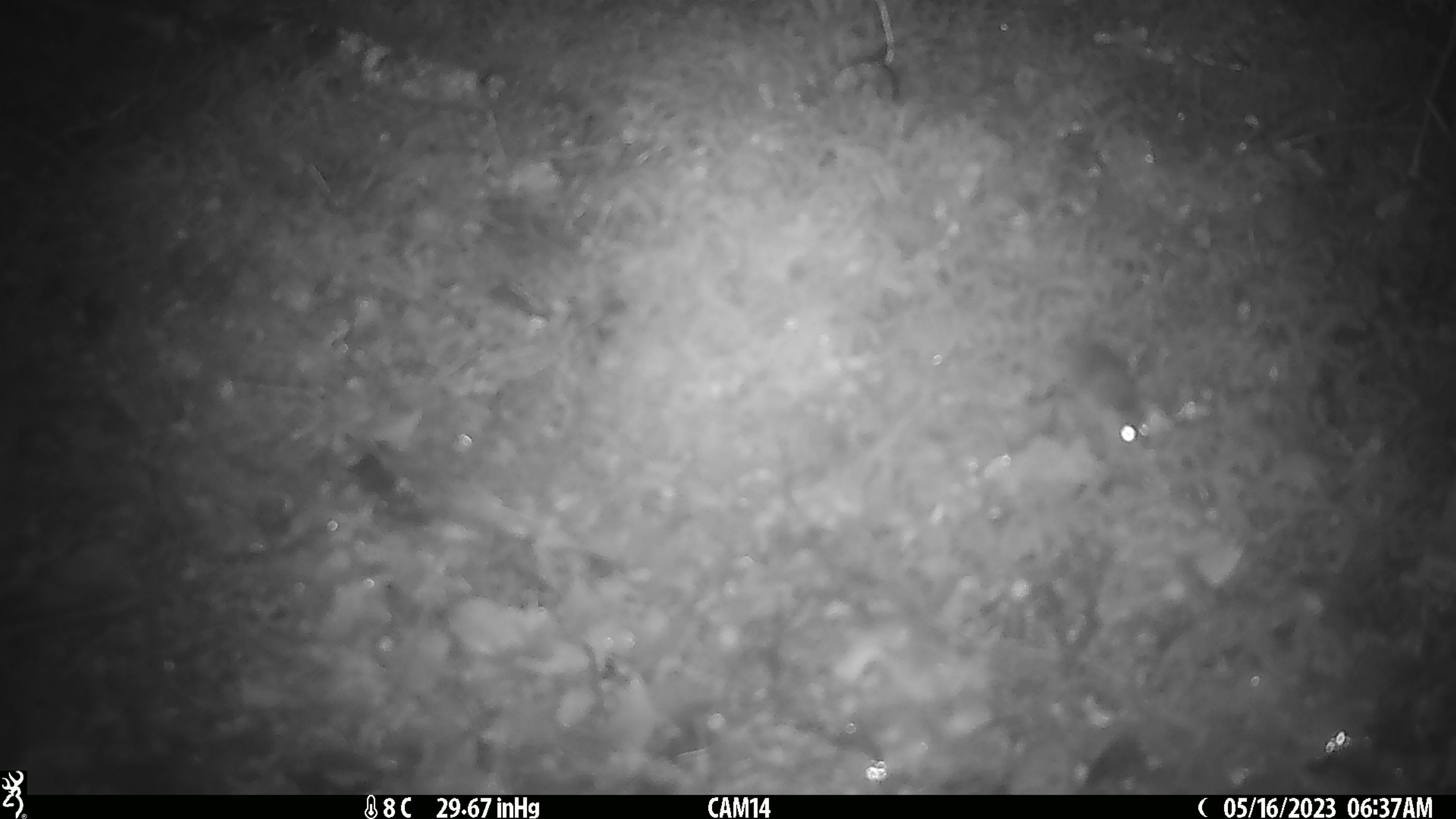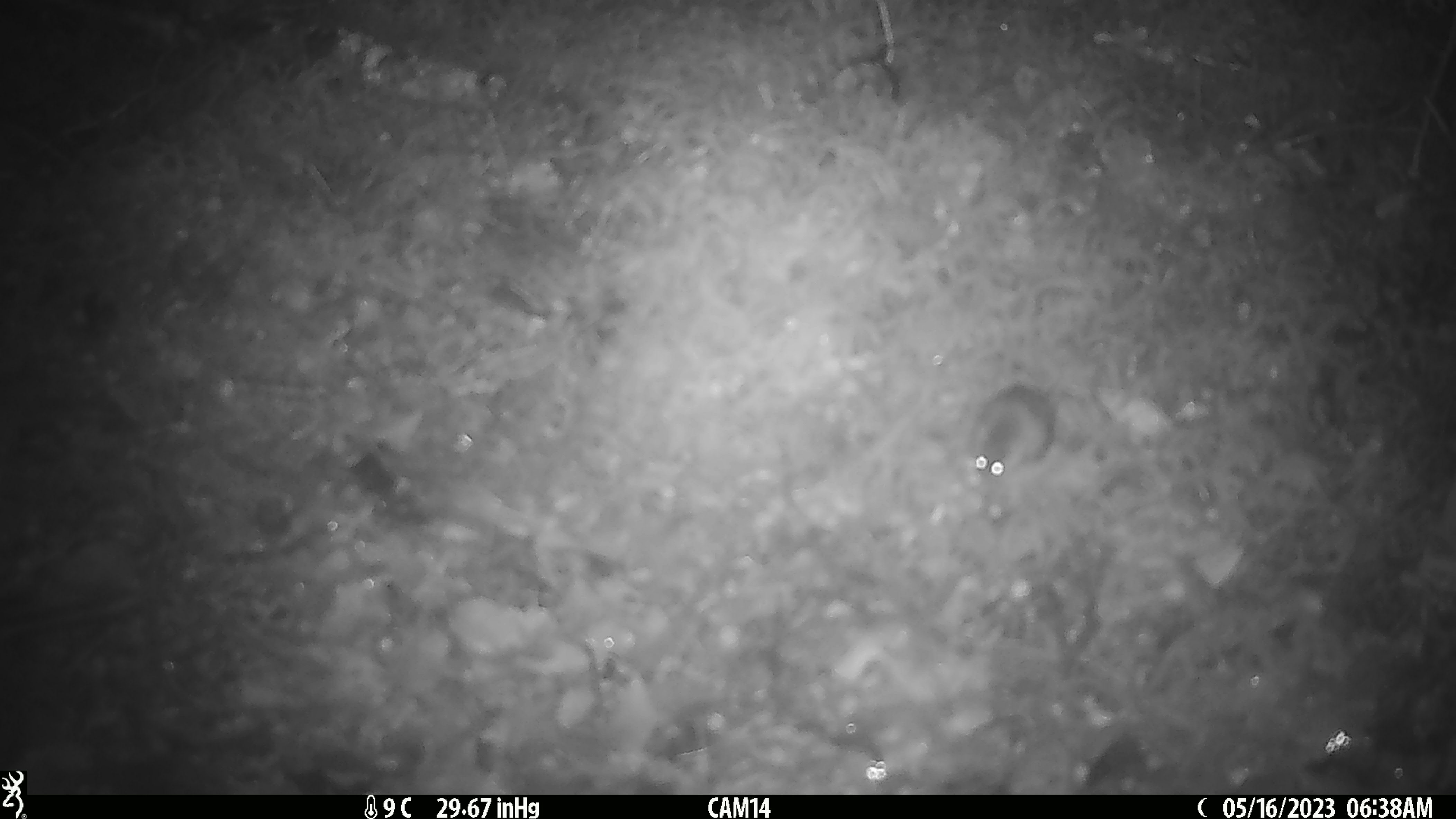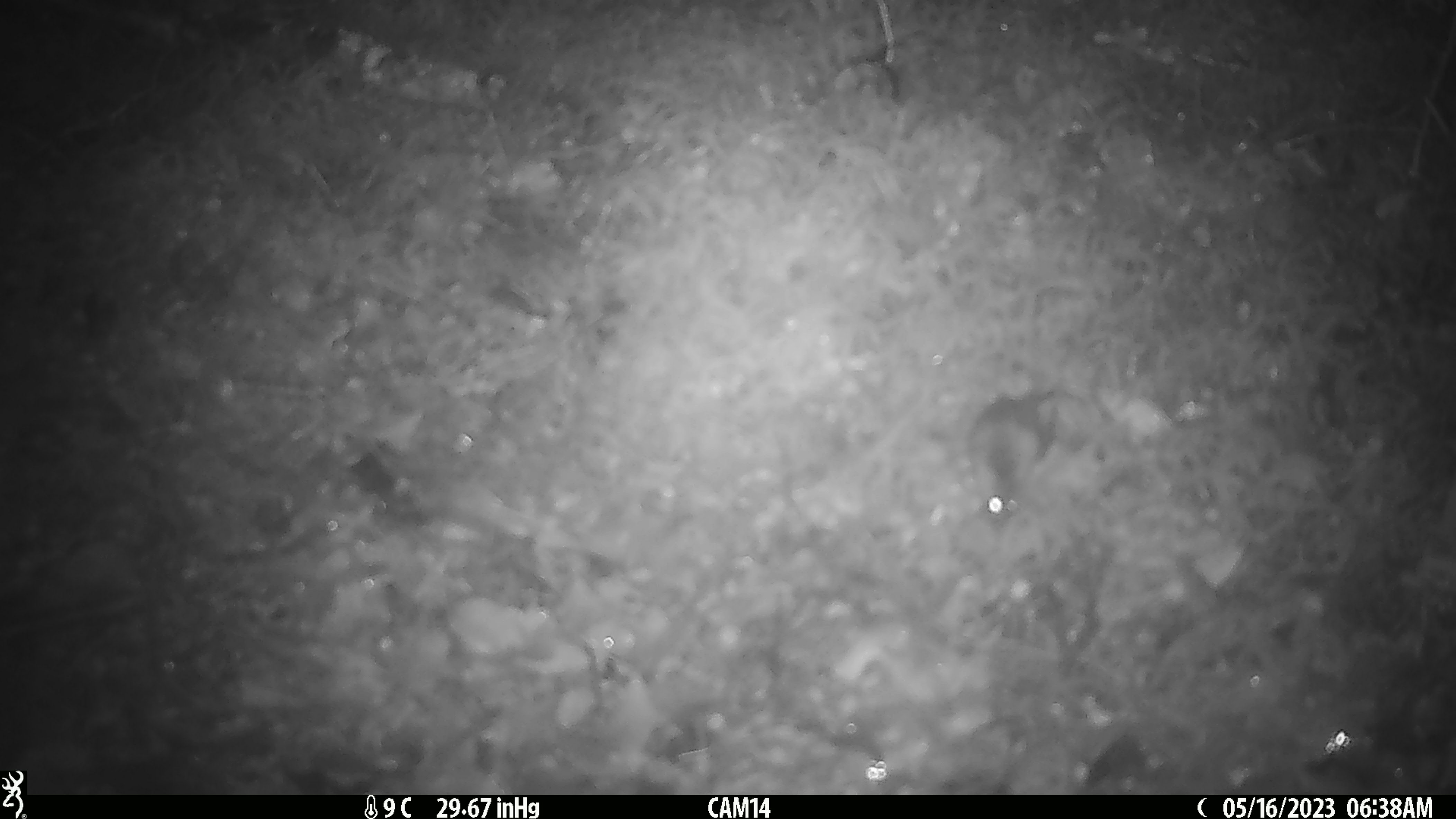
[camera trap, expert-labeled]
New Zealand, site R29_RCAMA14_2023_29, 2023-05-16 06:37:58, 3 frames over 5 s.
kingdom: Animalia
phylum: Chordata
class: Mammalia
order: Rodentia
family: Muridae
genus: Mus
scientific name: Mus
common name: mouse